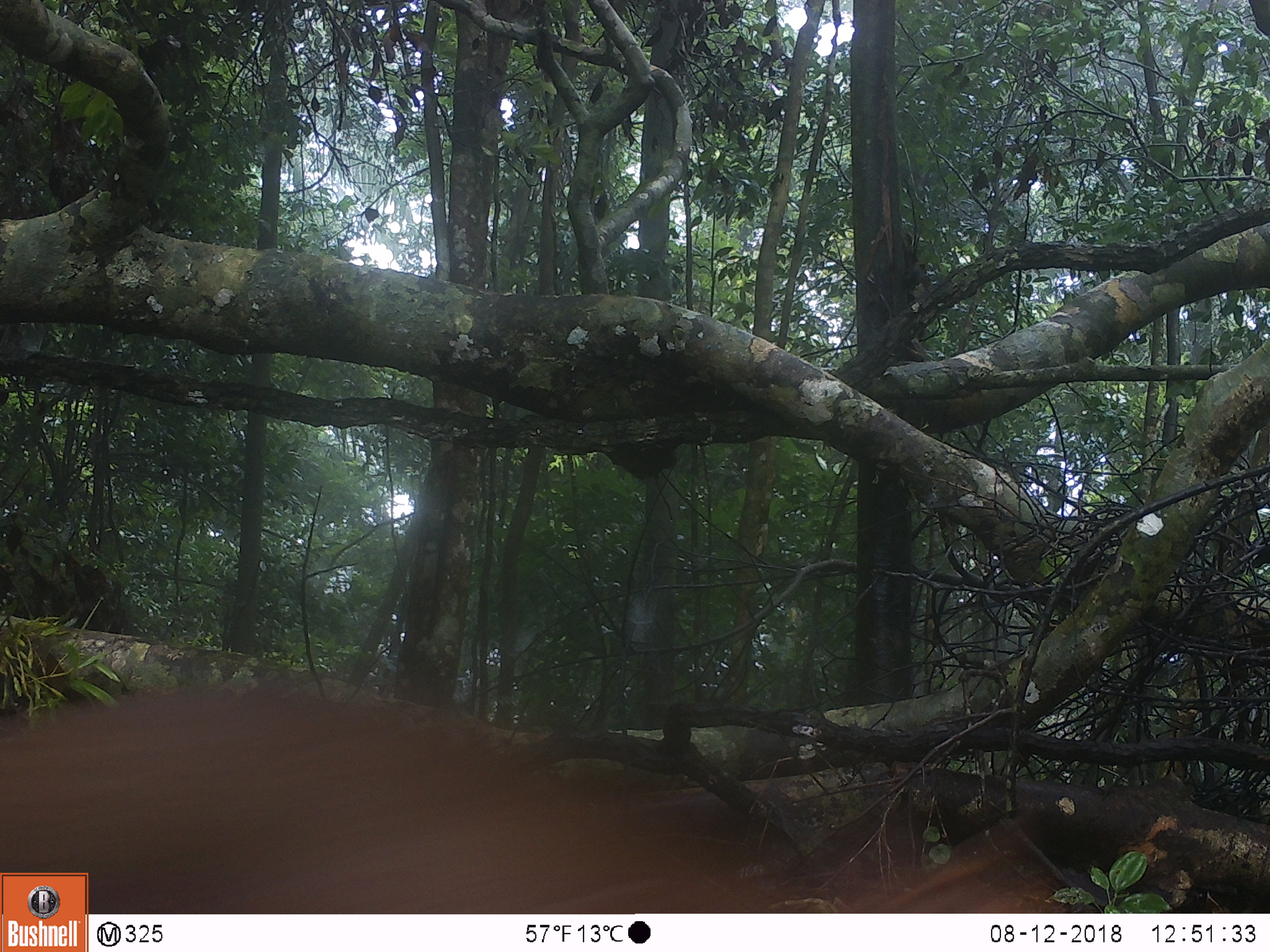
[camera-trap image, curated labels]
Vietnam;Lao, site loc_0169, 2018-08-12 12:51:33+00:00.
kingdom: Animalia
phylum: Chordata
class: Mammalia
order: Artiodactyla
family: Cervidae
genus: Muntiacus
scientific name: Muntiacus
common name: muntjacs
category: unidentified muntjac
Unidentified muntjac (muntjacs) (Muntiacus). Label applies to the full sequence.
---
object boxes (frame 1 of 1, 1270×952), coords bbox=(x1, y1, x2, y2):
unidentified muntjac: bbox=(0, 674, 1075, 914)